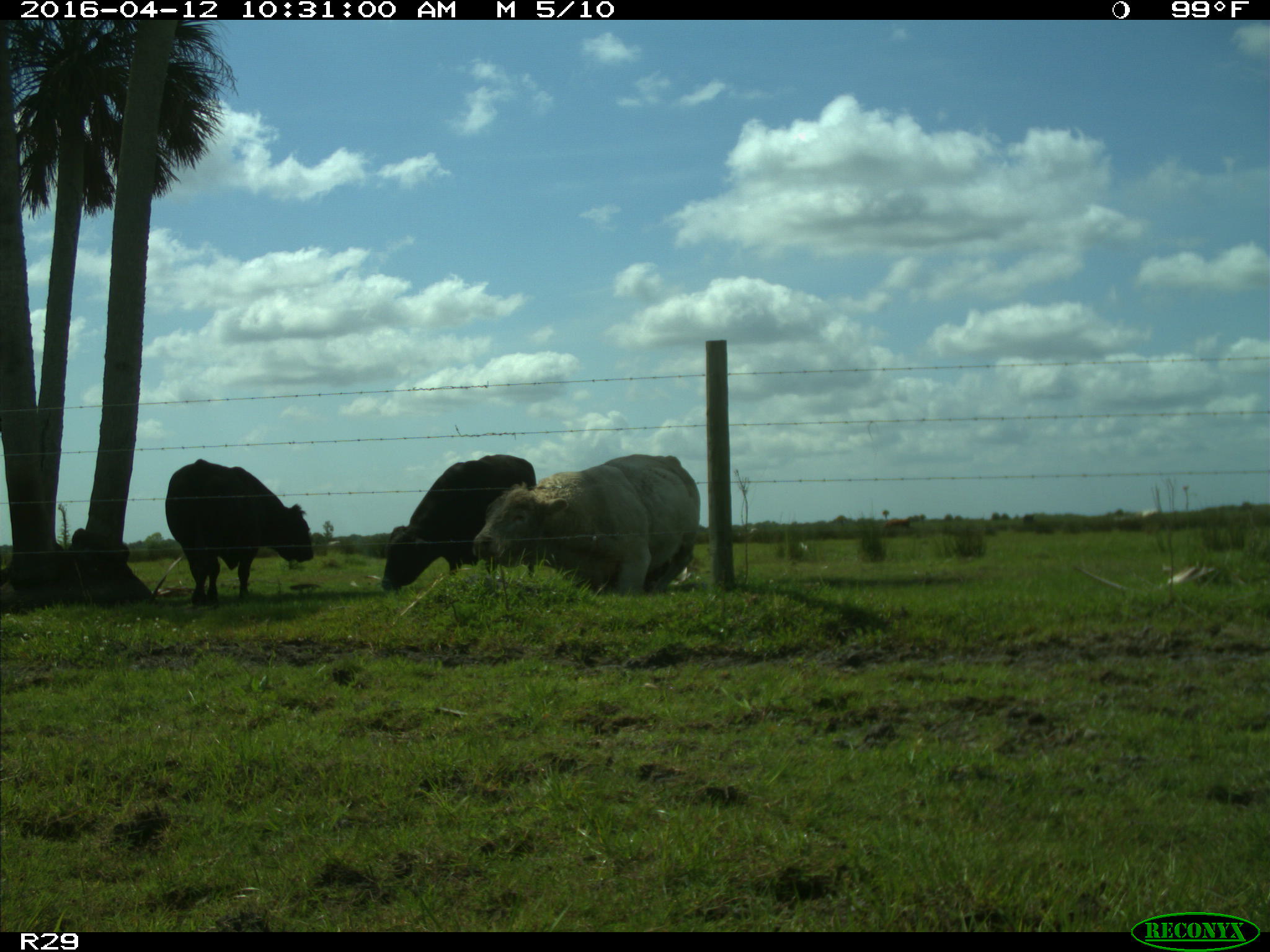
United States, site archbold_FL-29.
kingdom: Animalia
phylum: Chordata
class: Mammalia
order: Artiodactyla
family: Bovidae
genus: Bos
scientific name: Bos taurus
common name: domestic cow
Bos taurus (domestic cow).